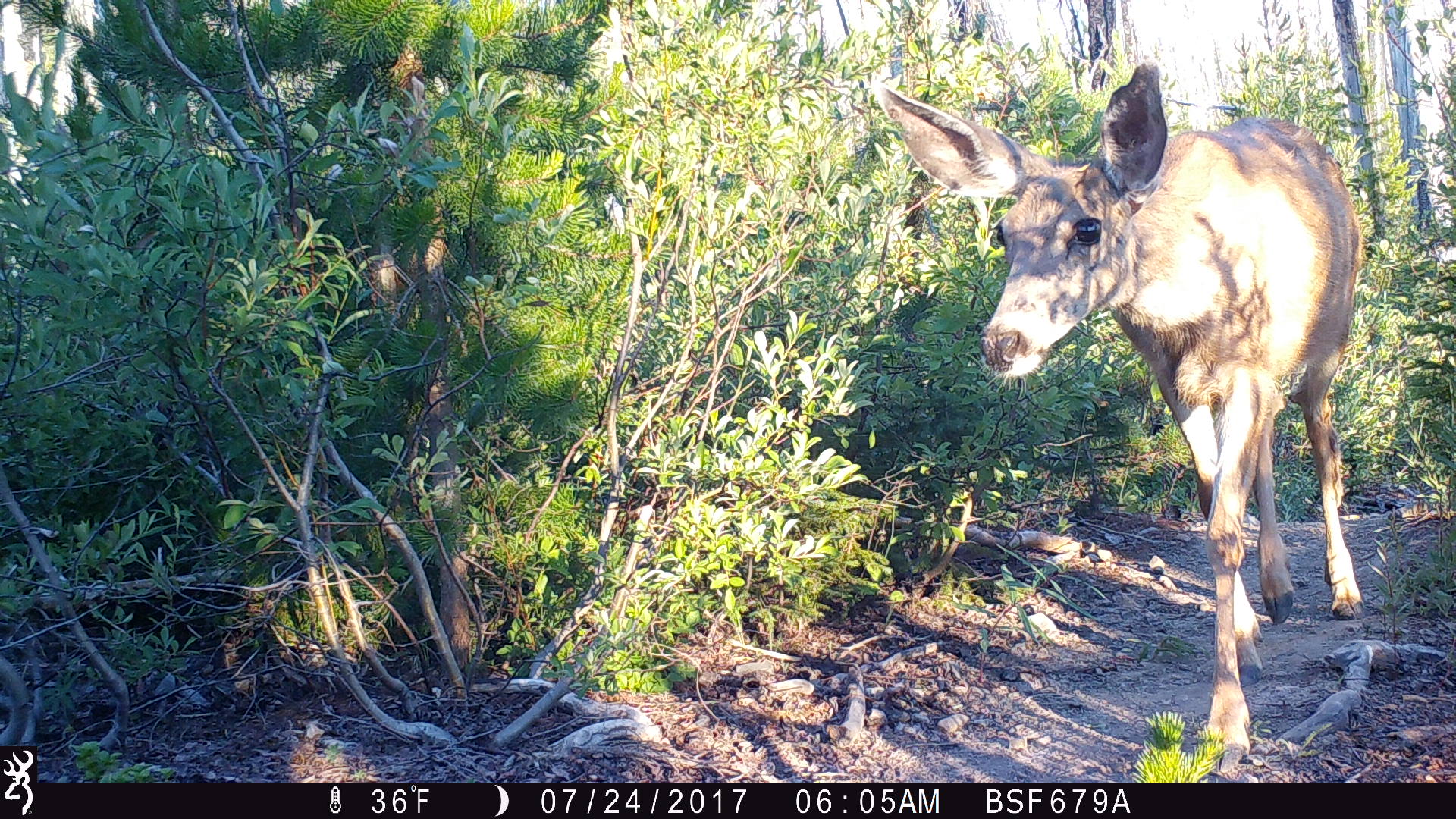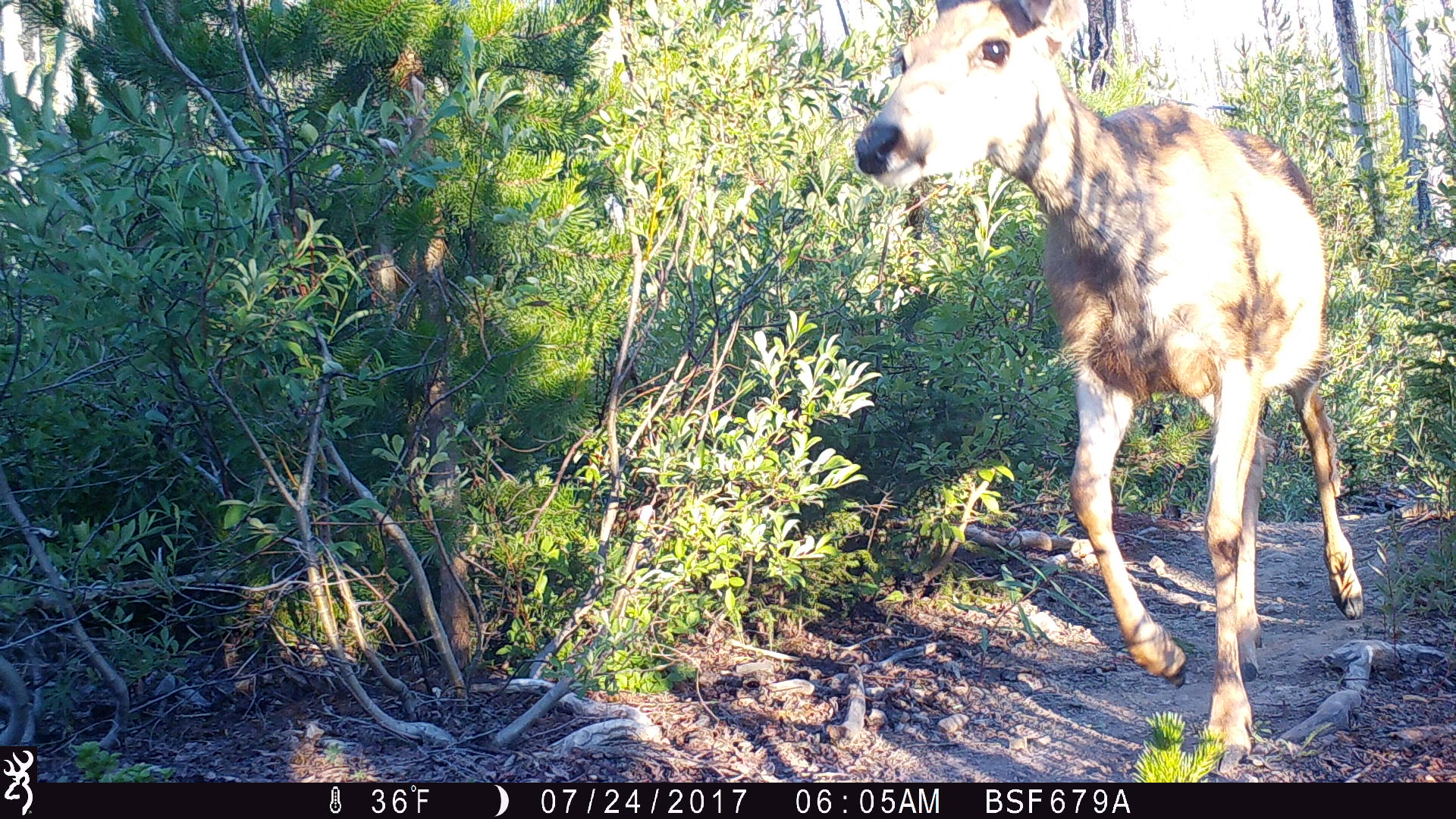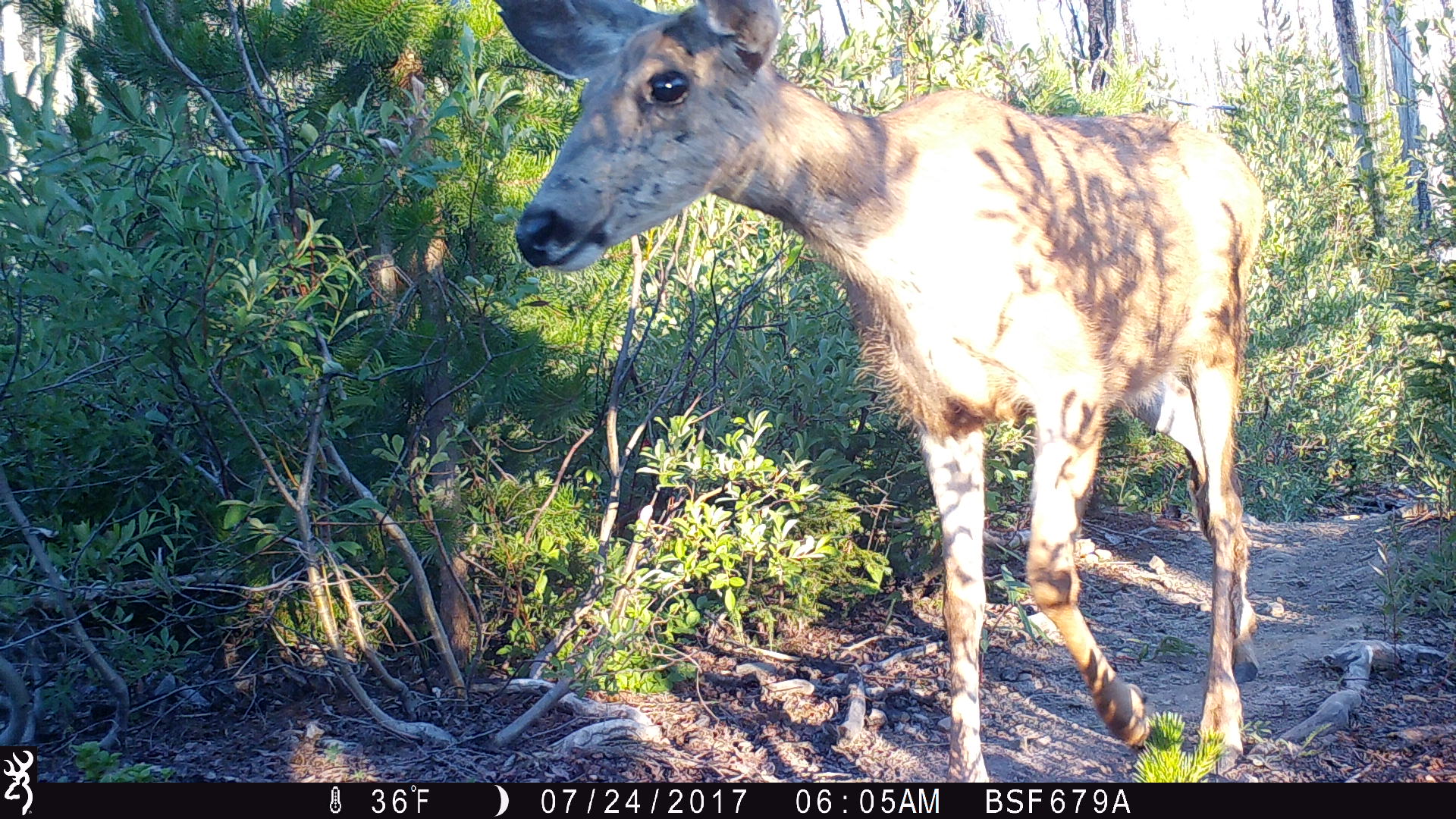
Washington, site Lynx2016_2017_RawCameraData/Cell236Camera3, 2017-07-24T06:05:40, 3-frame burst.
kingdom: Animalia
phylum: Chordata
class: Mammalia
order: Artiodactyla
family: Cervidae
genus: Odocoileus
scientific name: Odocoileus hemionus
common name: mule deer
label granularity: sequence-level